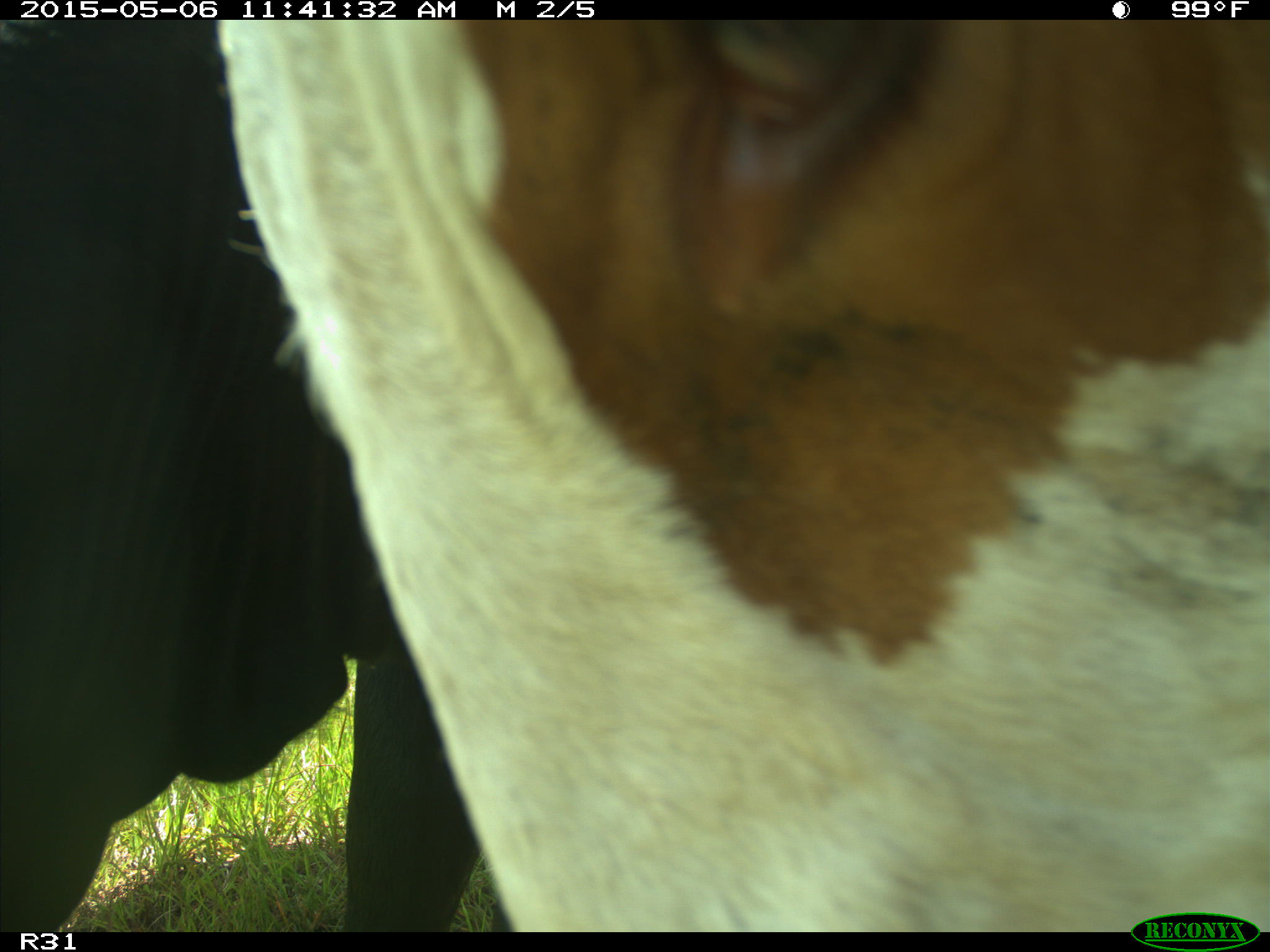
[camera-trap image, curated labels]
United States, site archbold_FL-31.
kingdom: Animalia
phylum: Chordata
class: Mammalia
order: Artiodactyla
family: Bovidae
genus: Bos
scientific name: Bos taurus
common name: domestic cow